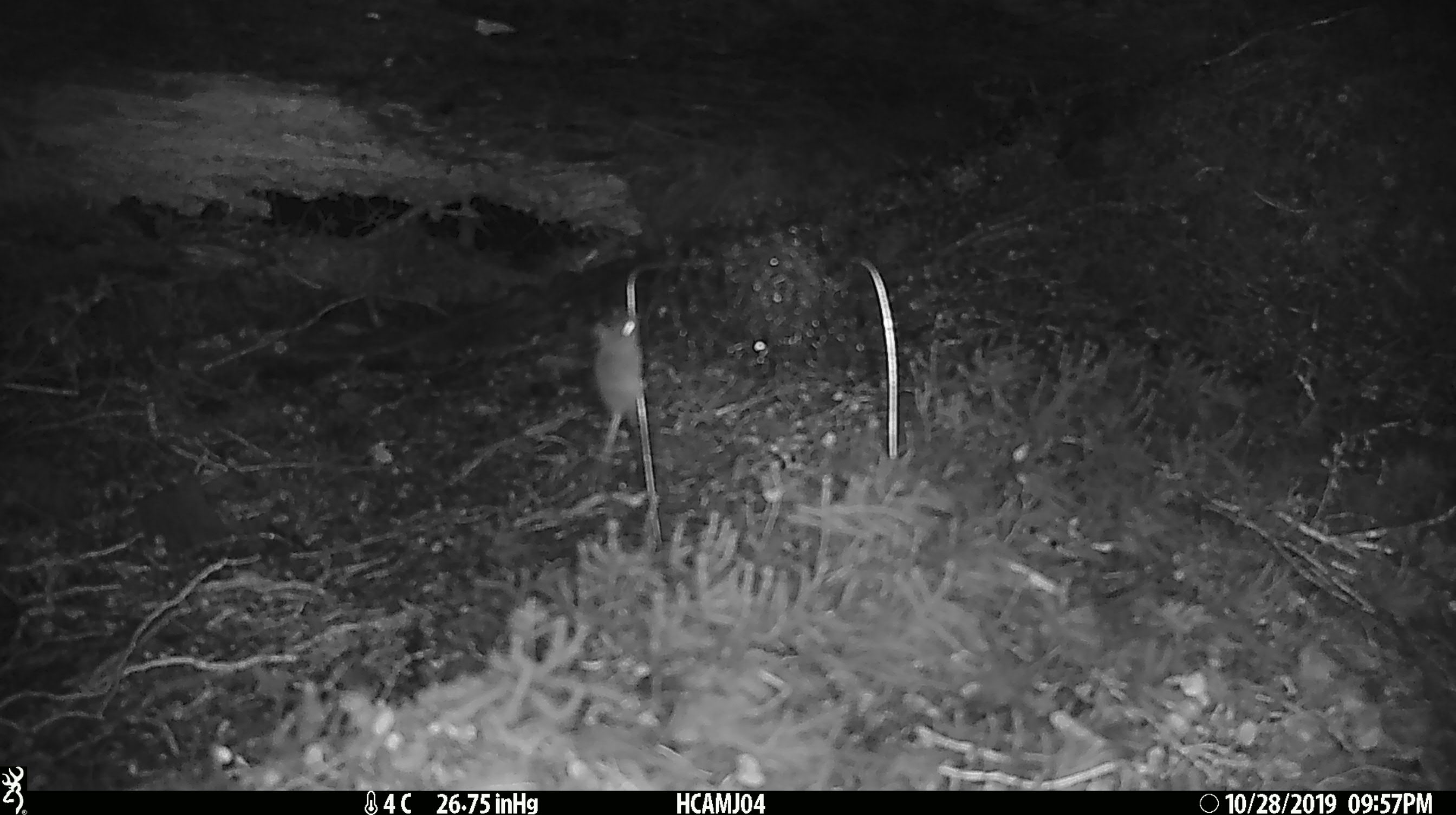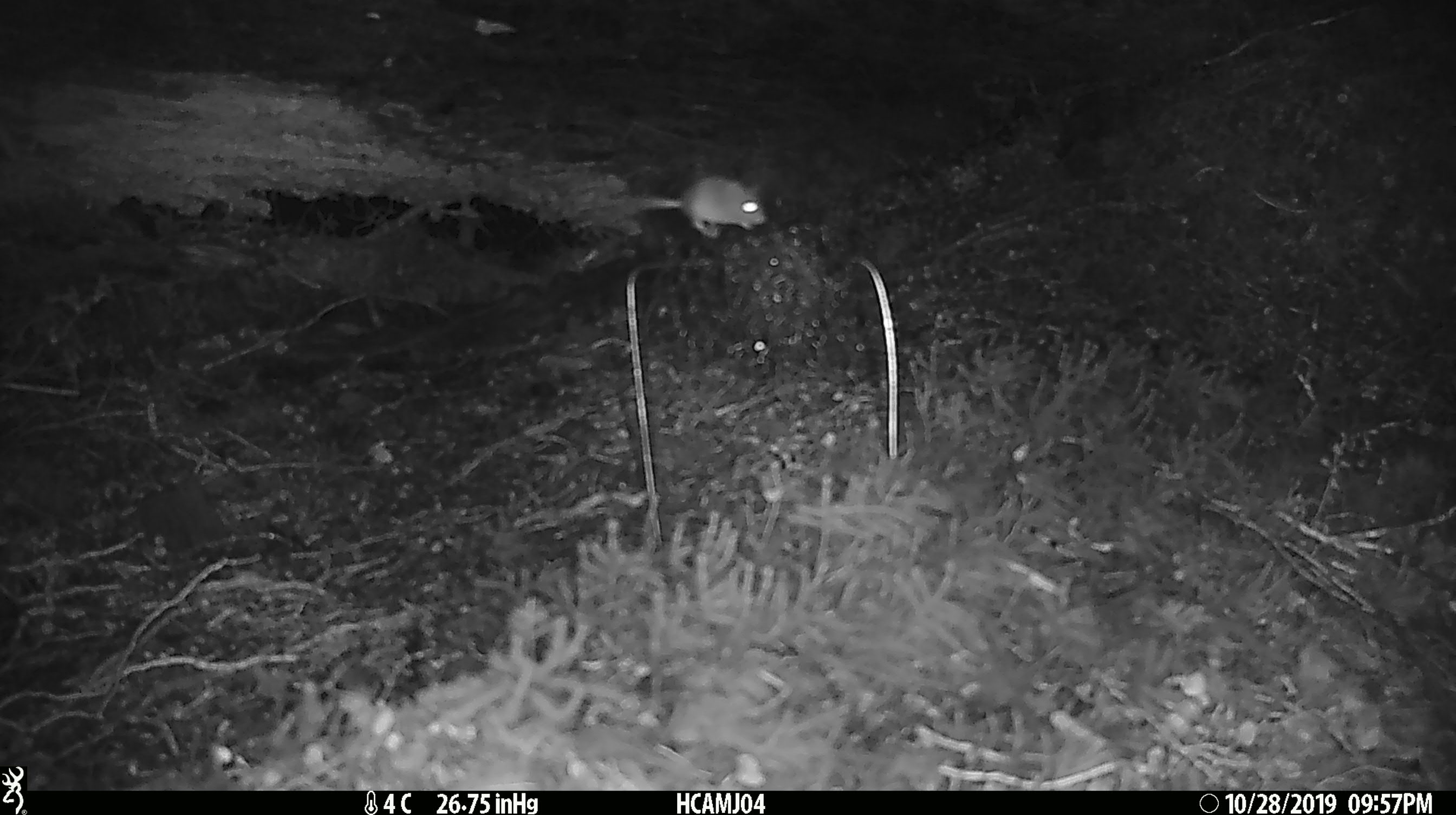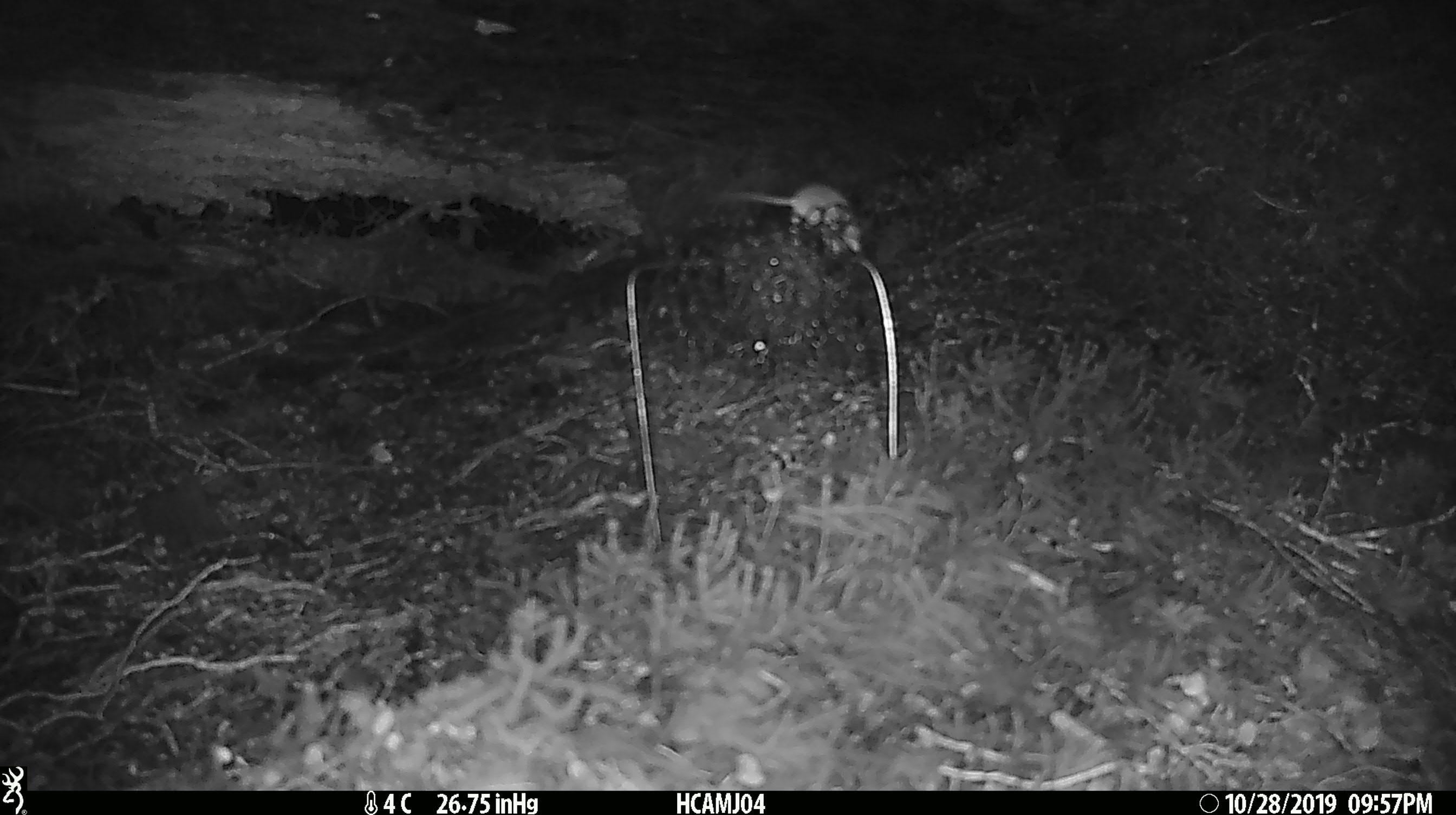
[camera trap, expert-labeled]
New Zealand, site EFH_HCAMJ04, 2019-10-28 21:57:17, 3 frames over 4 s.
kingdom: Animalia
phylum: Chordata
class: Mammalia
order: Rodentia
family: Muridae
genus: Mus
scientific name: Mus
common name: mouse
Mouse (Mus).